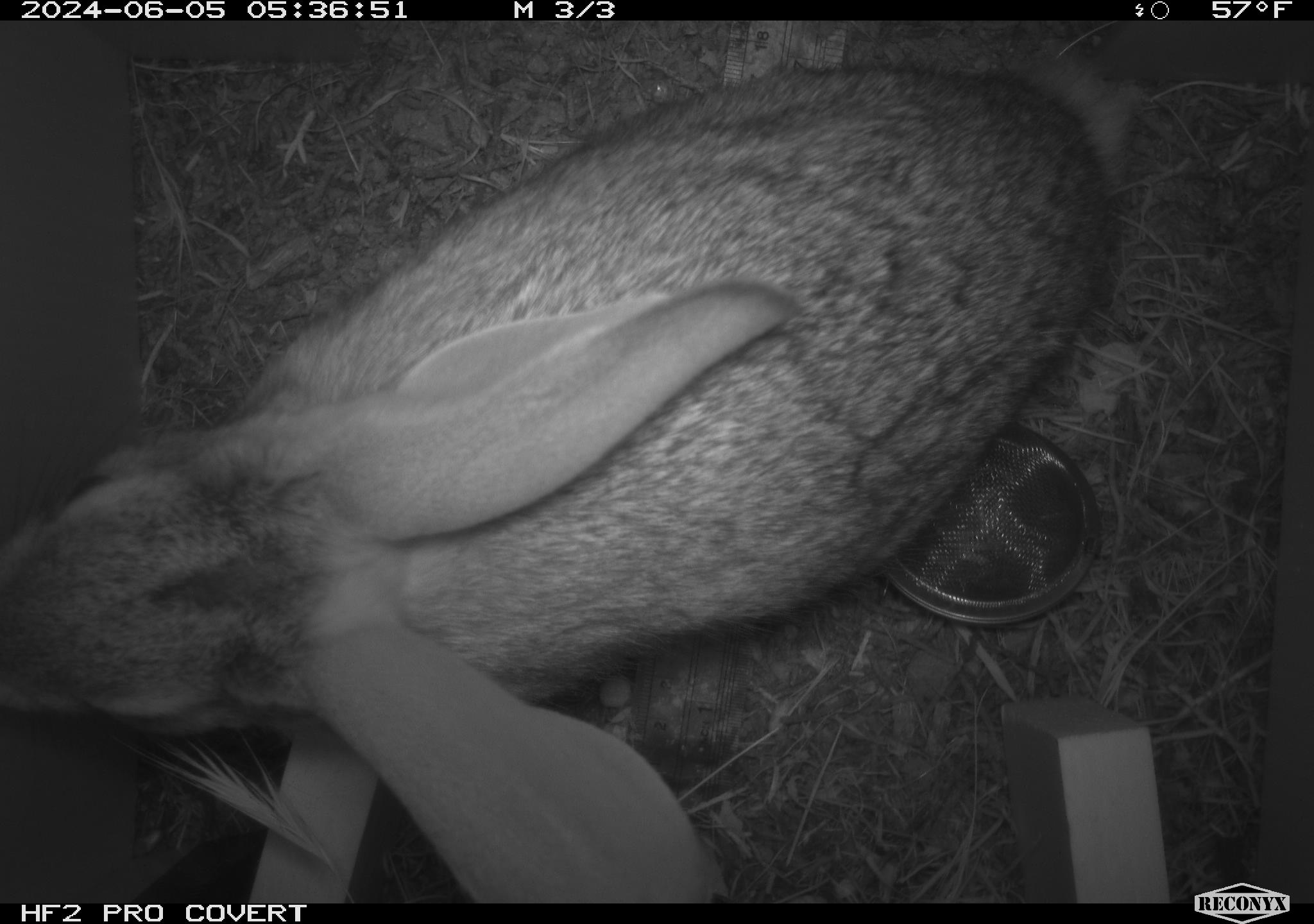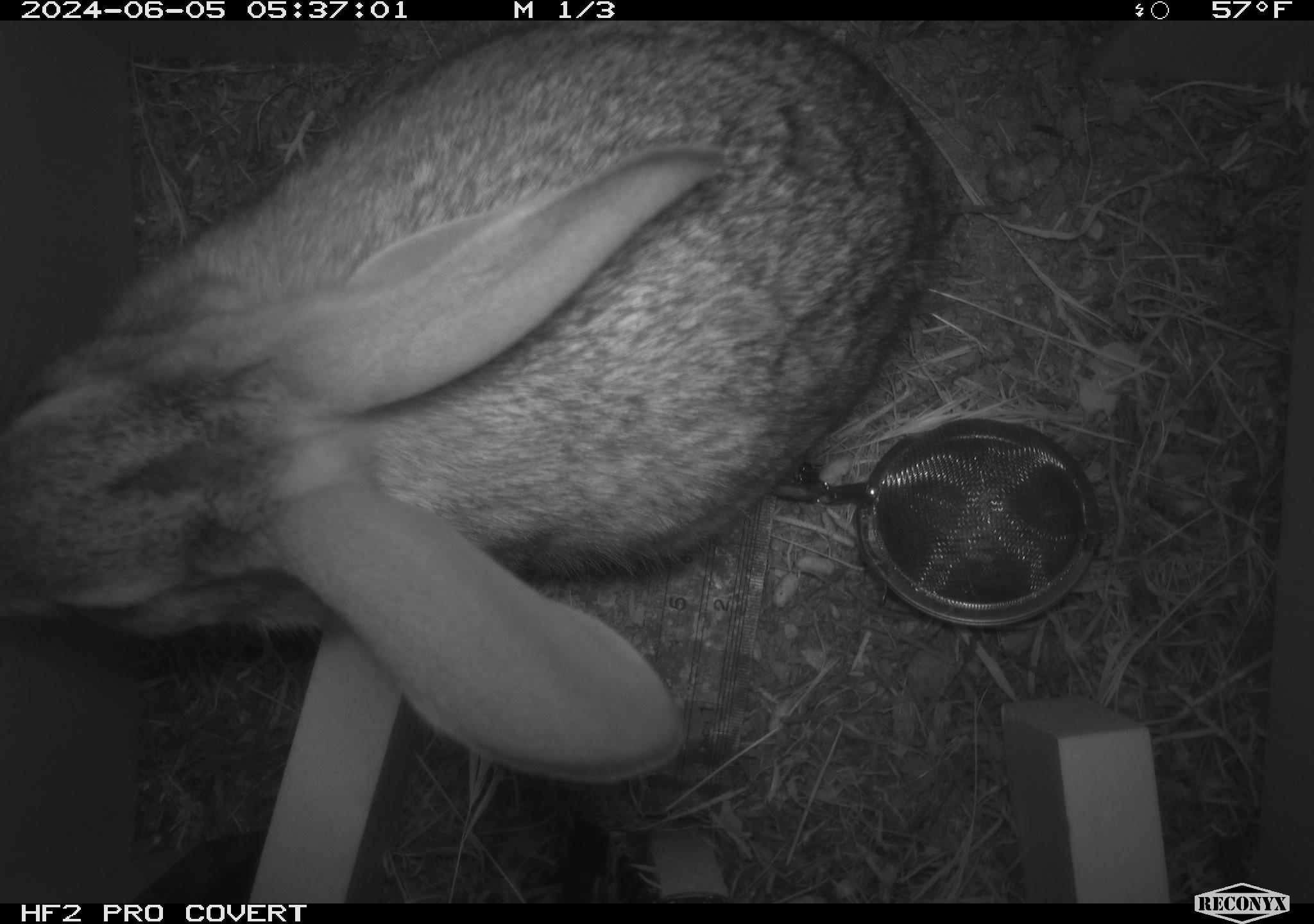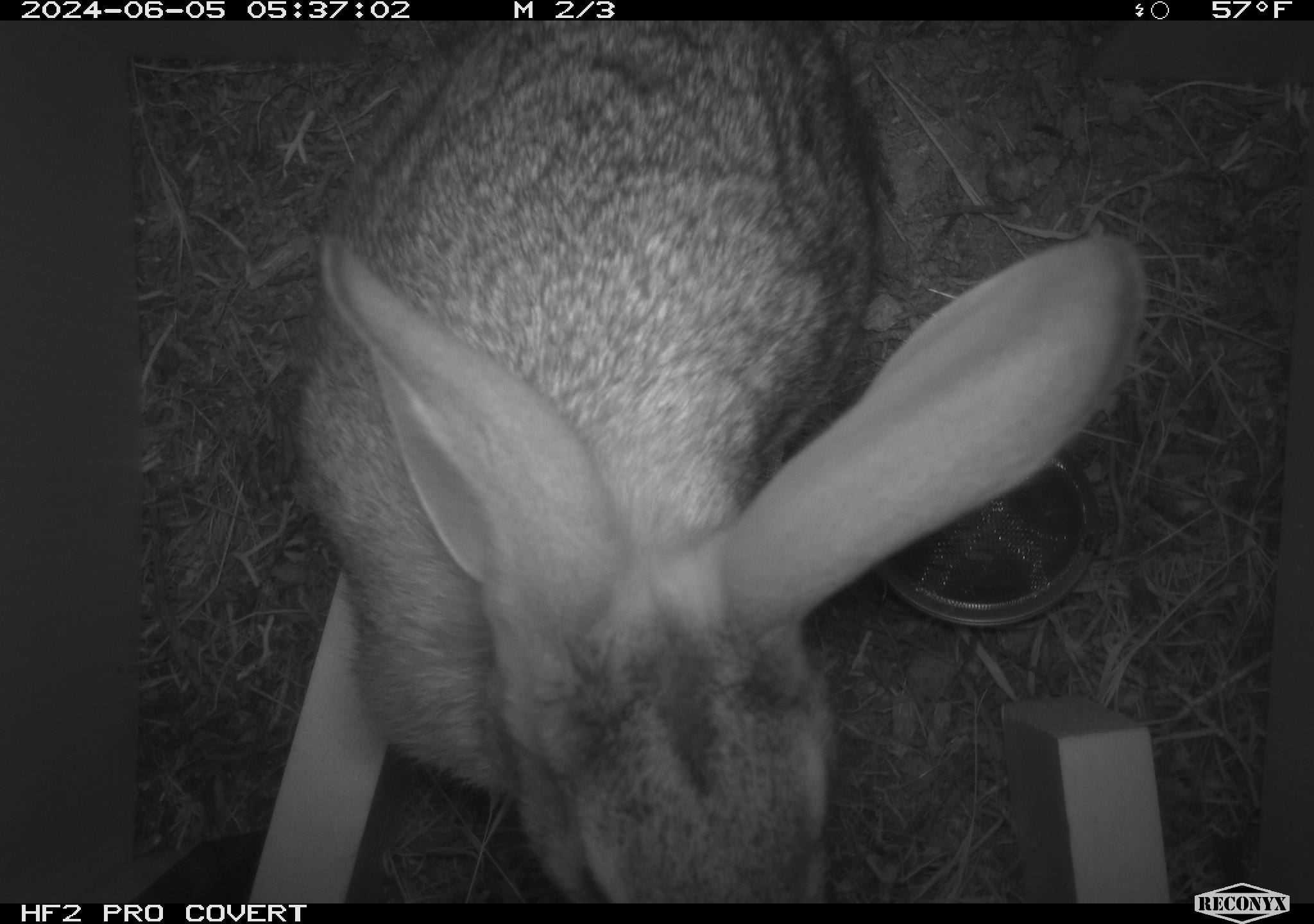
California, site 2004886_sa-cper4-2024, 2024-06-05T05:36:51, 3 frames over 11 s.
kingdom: Animalia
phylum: Chordata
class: Mammalia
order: Lagomorpha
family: Leporidae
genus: Lepus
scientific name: Lepus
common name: hares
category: lepus species